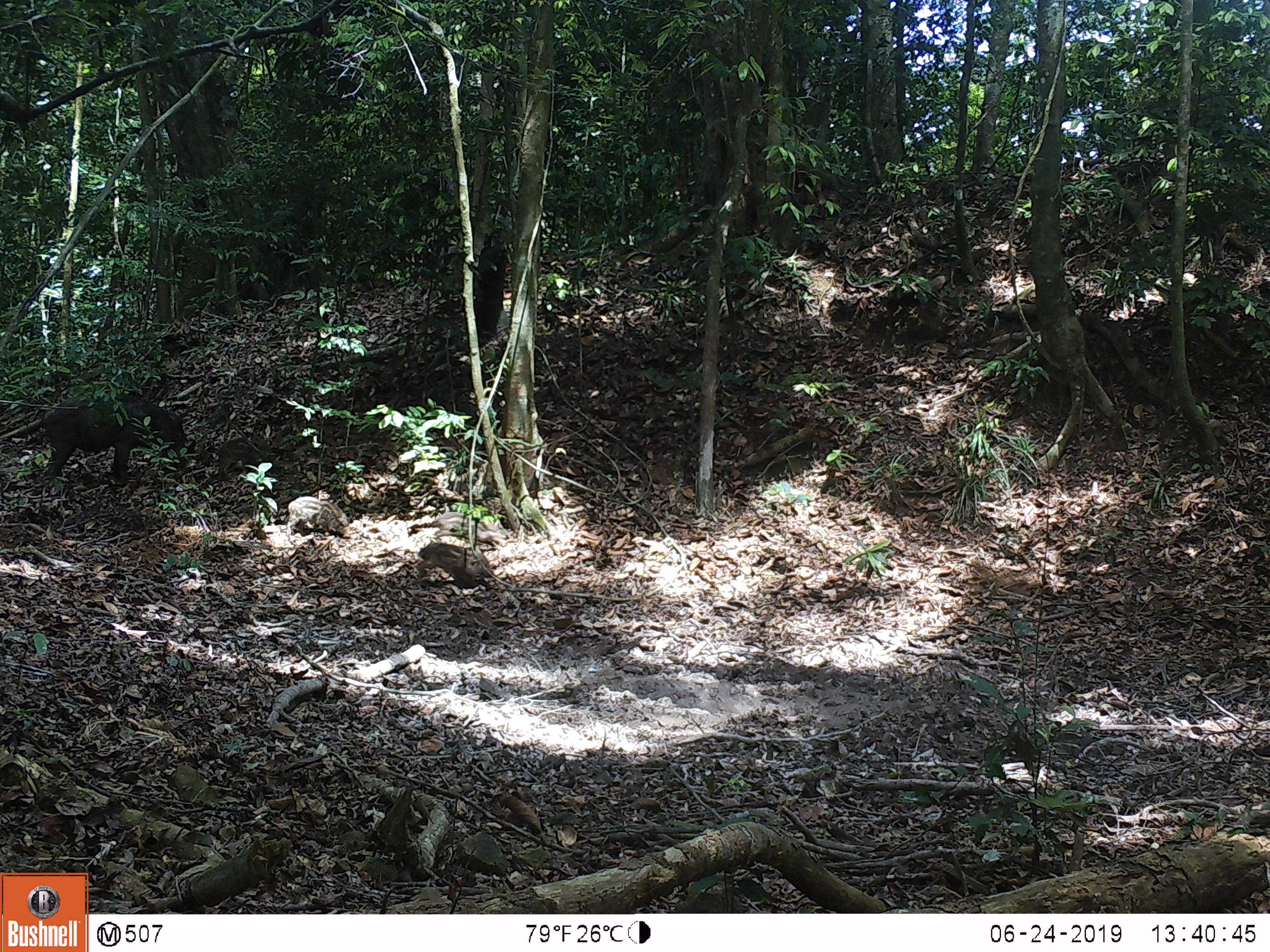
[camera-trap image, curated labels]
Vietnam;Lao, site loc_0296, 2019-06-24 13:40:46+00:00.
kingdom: Animalia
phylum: Chordata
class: Mammalia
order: Artiodactyla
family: Suidae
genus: Sus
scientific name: Sus scrofa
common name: eurasian wild pig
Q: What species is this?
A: Eurasian wild pig (Sus scrofa).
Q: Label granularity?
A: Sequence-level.